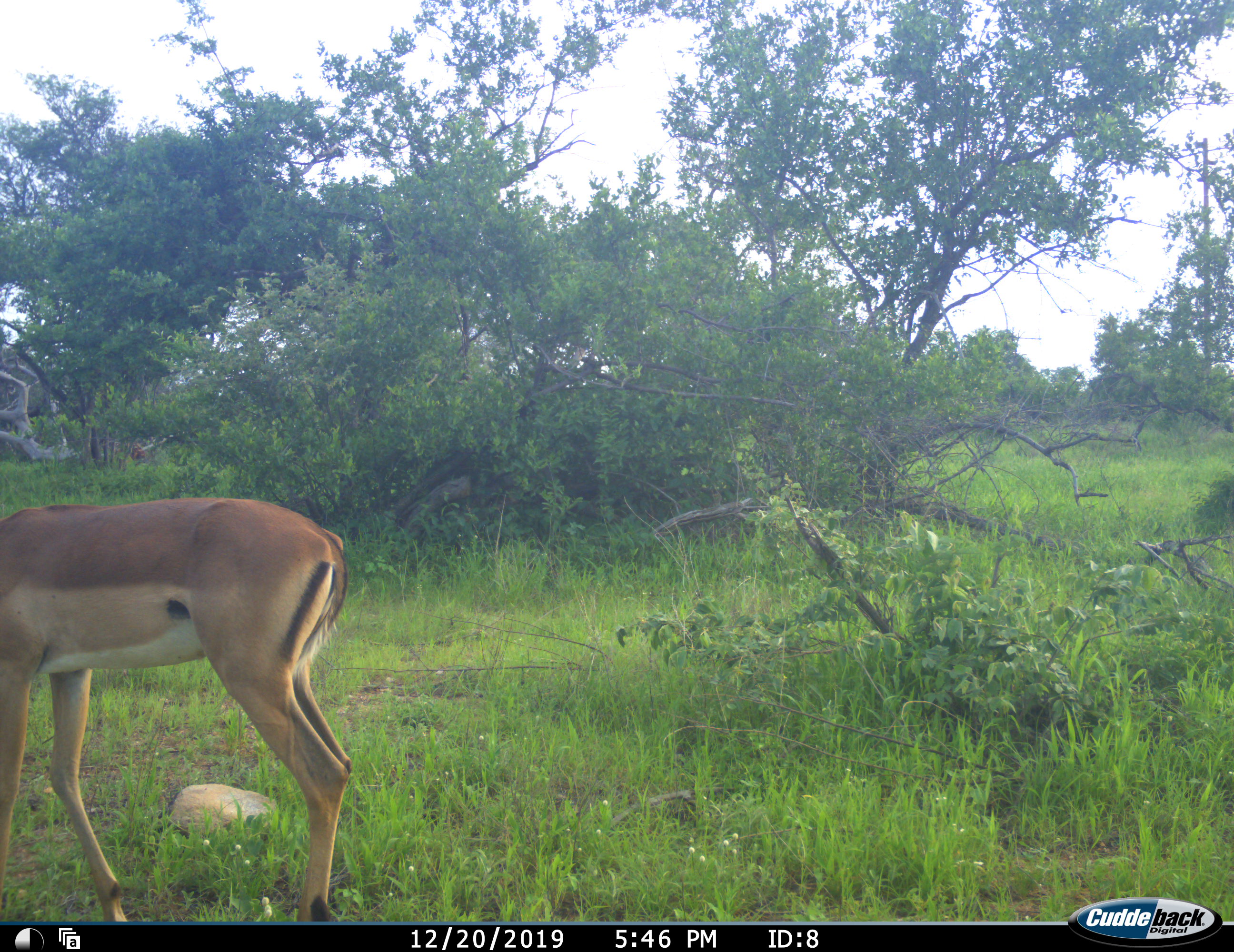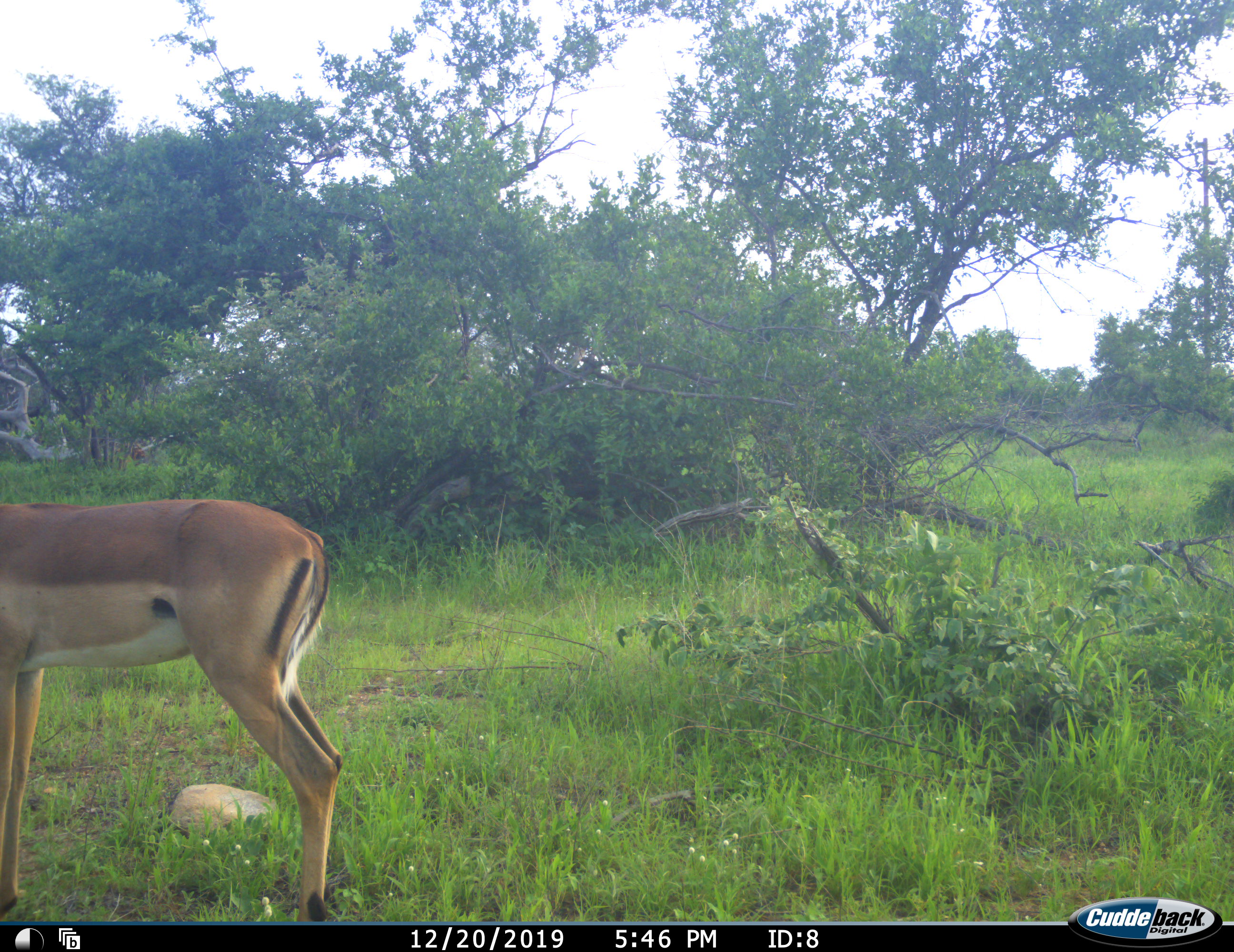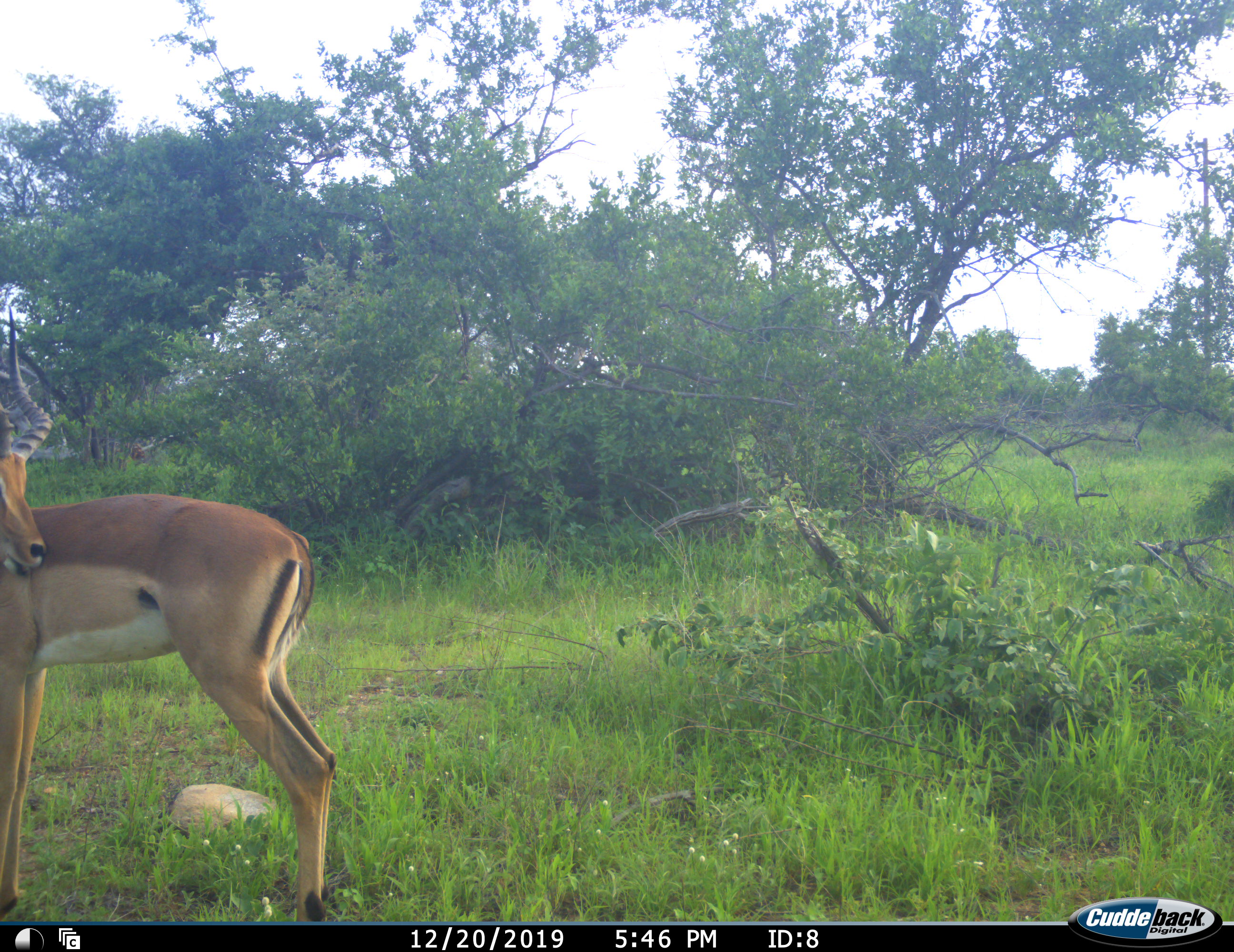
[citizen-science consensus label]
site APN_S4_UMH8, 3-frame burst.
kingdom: Animalia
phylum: Chordata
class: Mammalia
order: Artiodactyla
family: Bovidae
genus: Aepyceros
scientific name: Aepyceros melampus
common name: impala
Impala (Aepyceros melampus), count 1. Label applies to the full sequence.